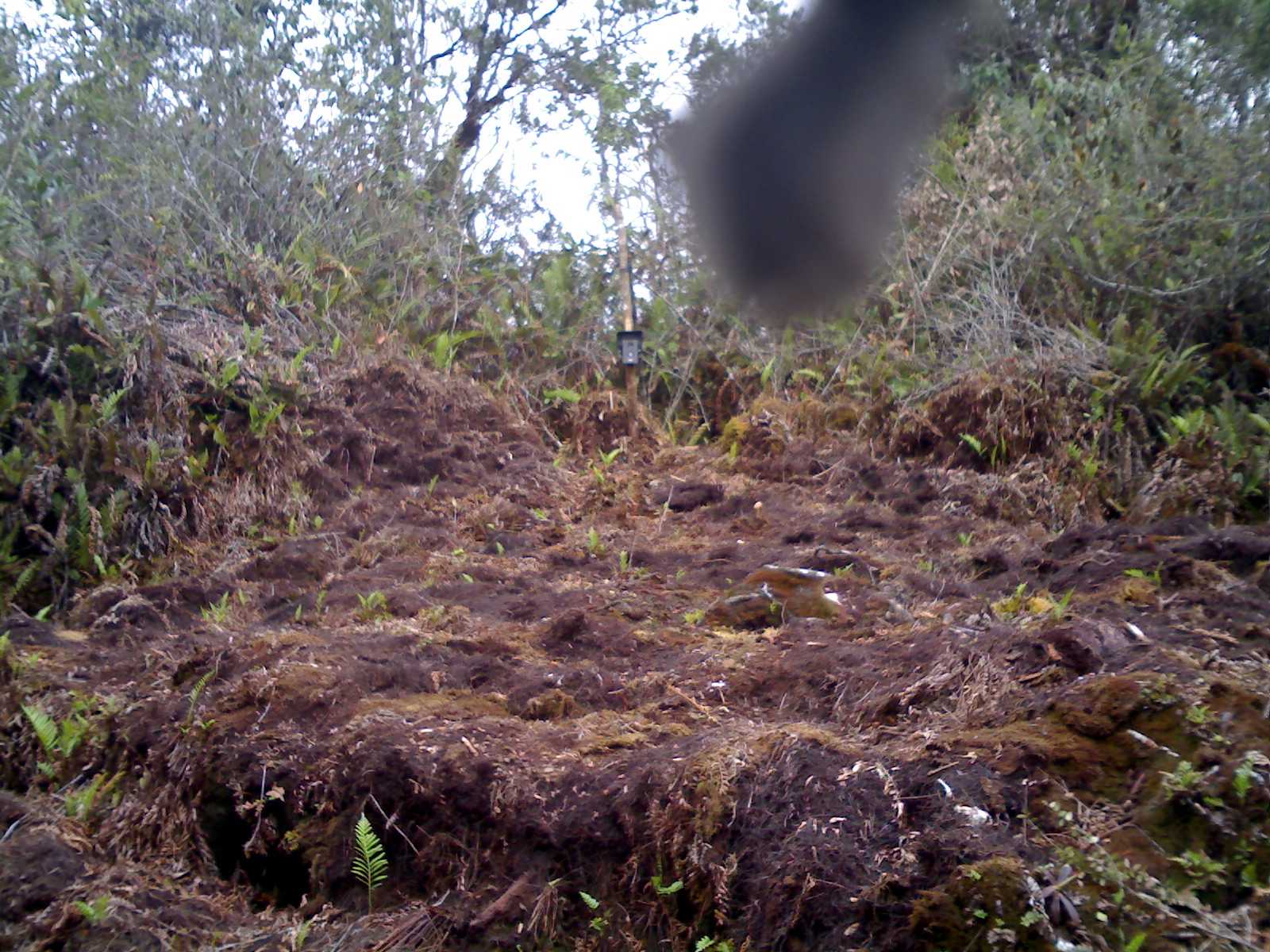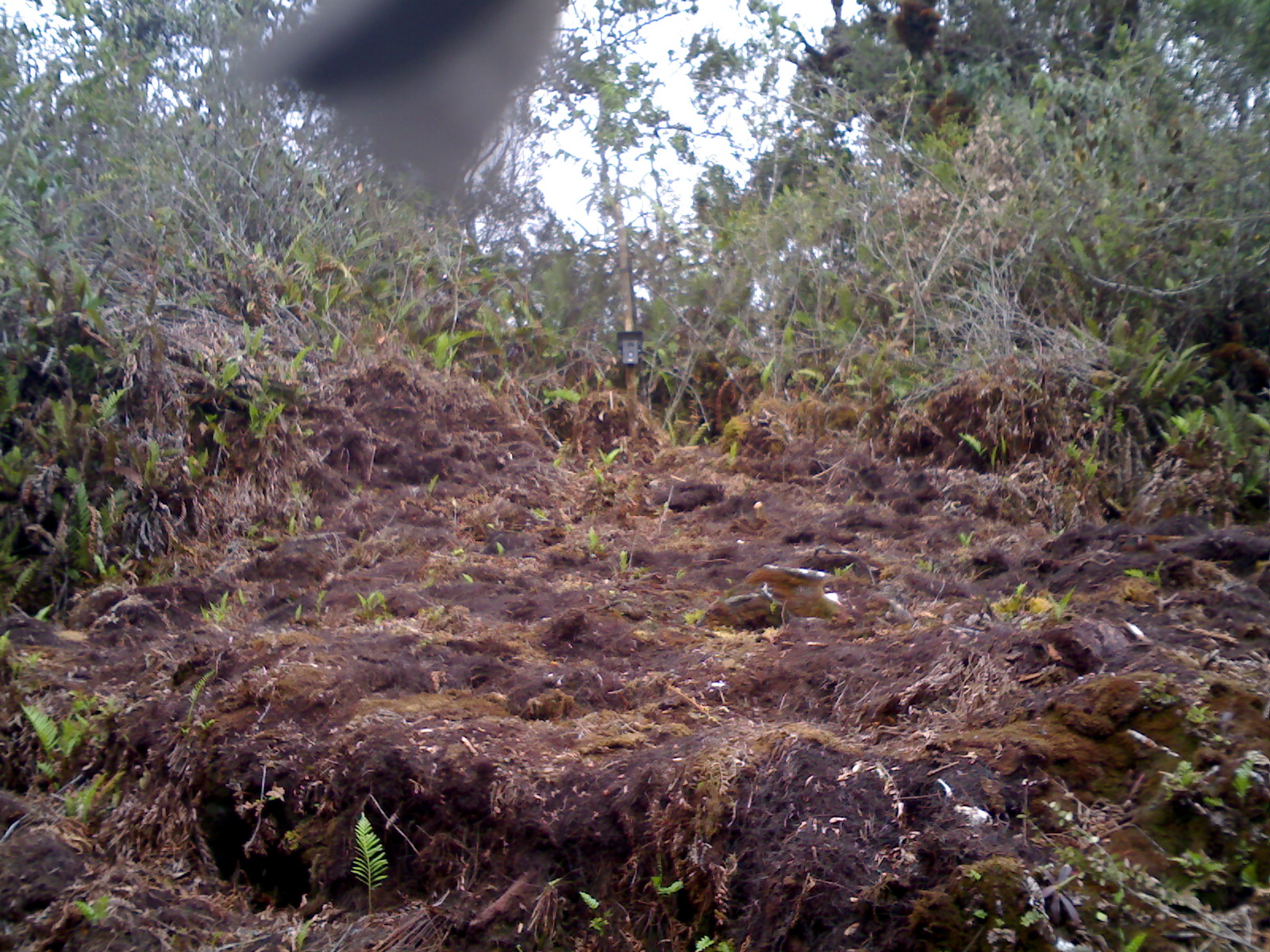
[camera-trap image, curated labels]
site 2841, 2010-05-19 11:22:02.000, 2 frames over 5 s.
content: unidentified animal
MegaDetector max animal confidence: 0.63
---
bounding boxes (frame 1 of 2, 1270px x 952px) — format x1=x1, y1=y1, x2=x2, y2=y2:
unidentifiable: x1=649, y1=0, x2=1001, y2=330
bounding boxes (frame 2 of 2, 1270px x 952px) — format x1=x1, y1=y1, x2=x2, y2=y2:
unidentifiable: x1=235, y1=0, x2=562, y2=207